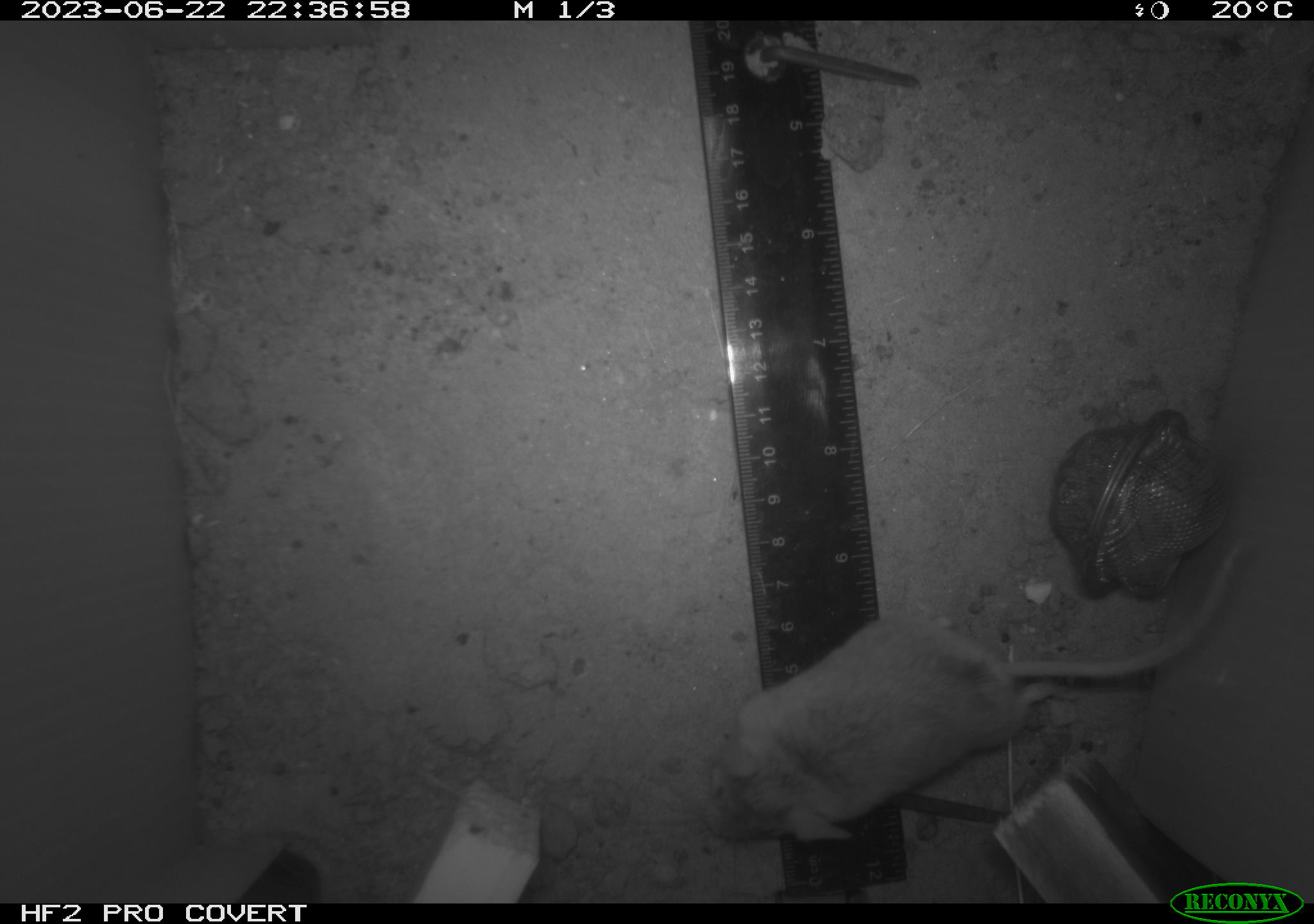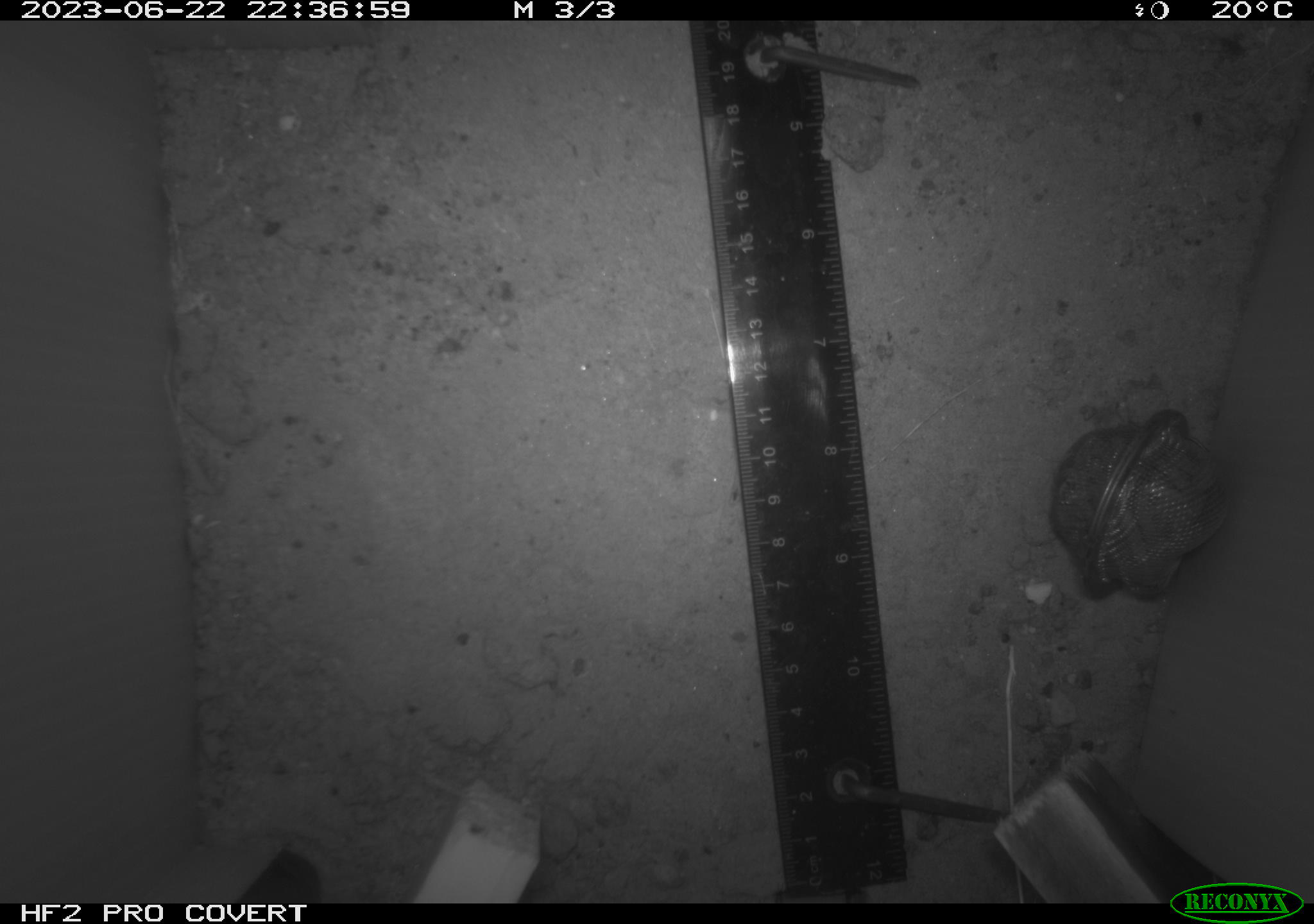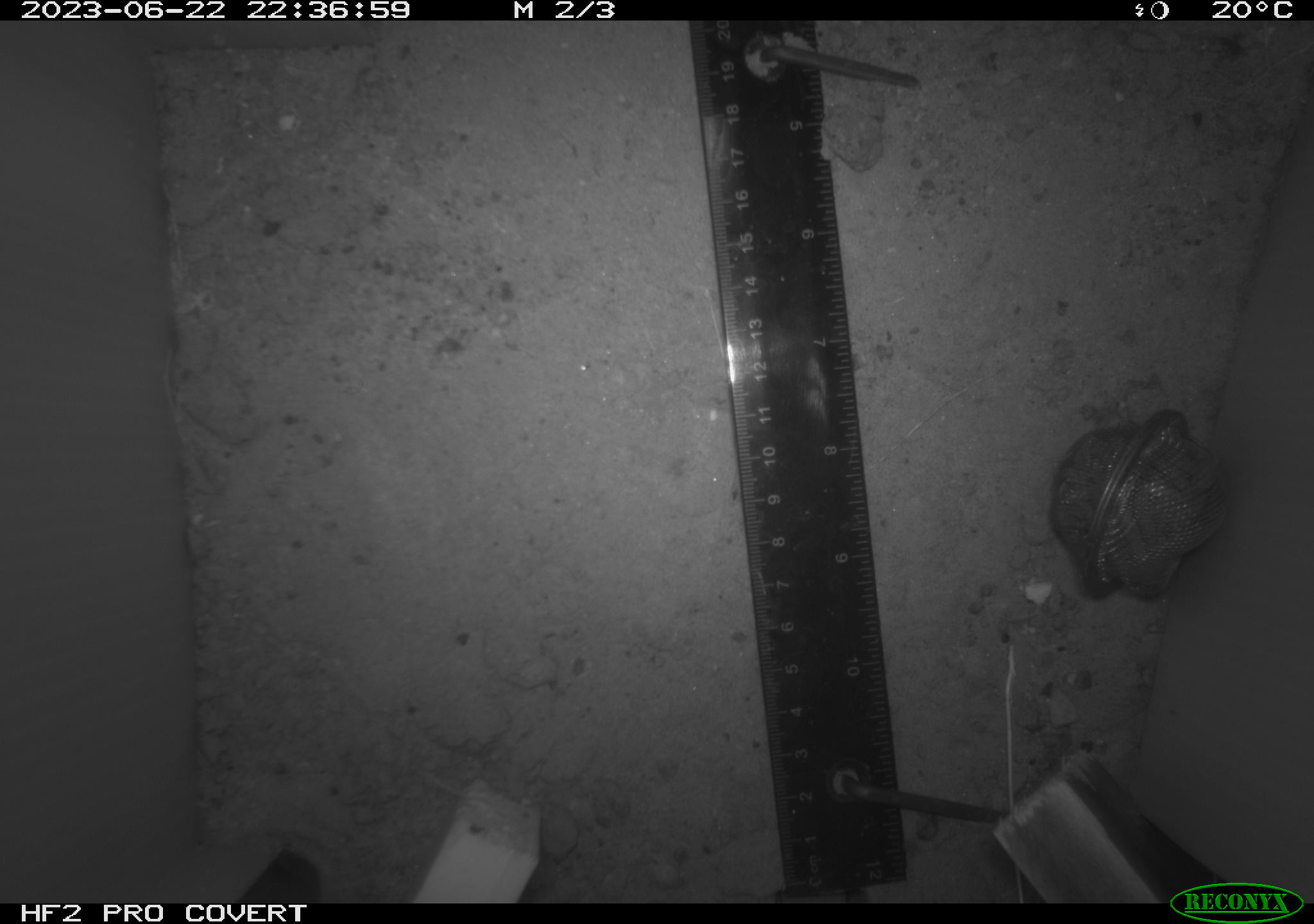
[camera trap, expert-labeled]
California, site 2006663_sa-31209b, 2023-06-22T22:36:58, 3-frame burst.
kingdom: Animalia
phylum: Chordata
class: Mammalia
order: Rodentia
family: Cricetidae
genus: Peromyscus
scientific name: Peromyscus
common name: deer mice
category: peromyscus species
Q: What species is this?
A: Peromyscus species (deer mice) (Peromyscus).